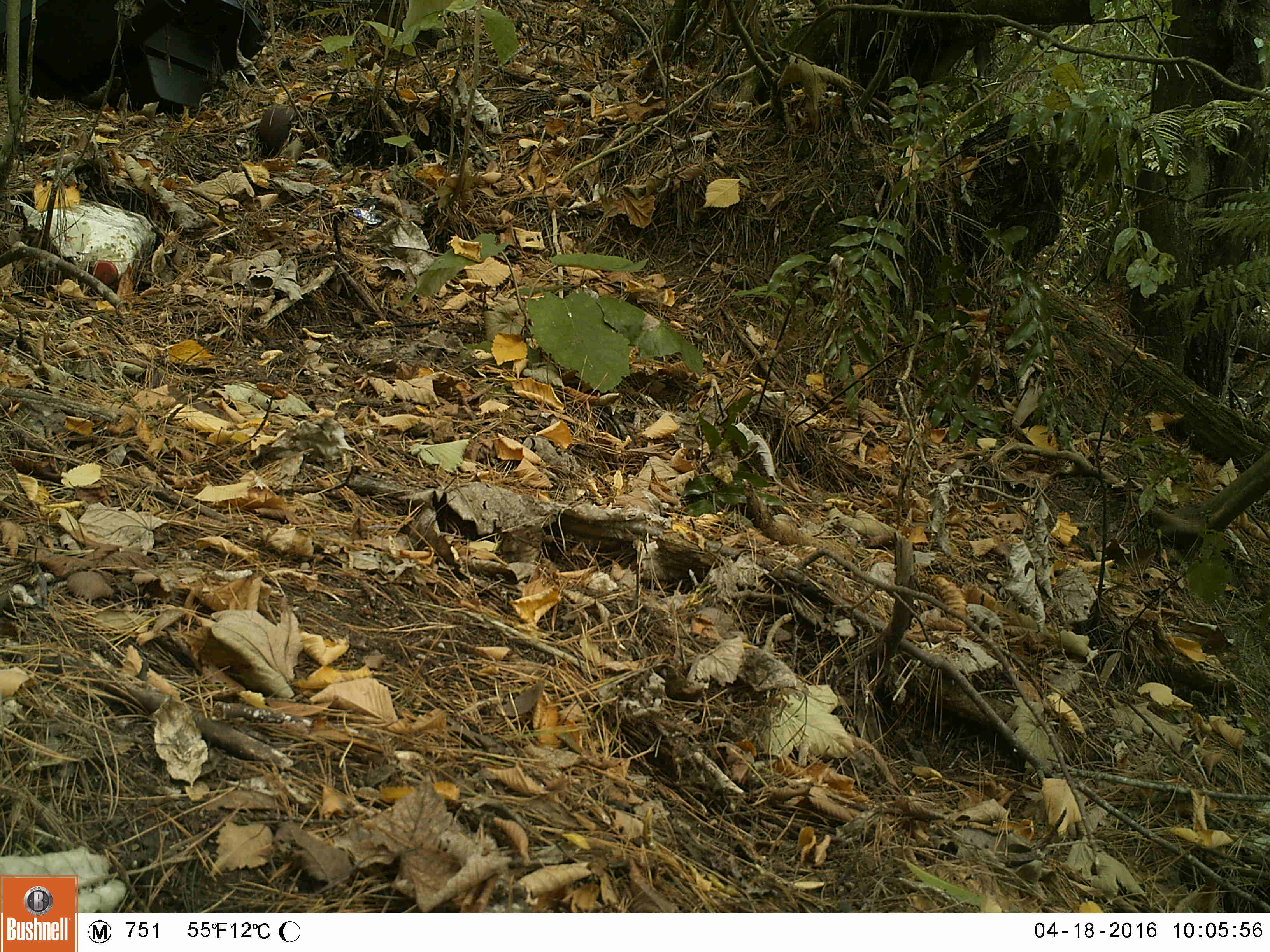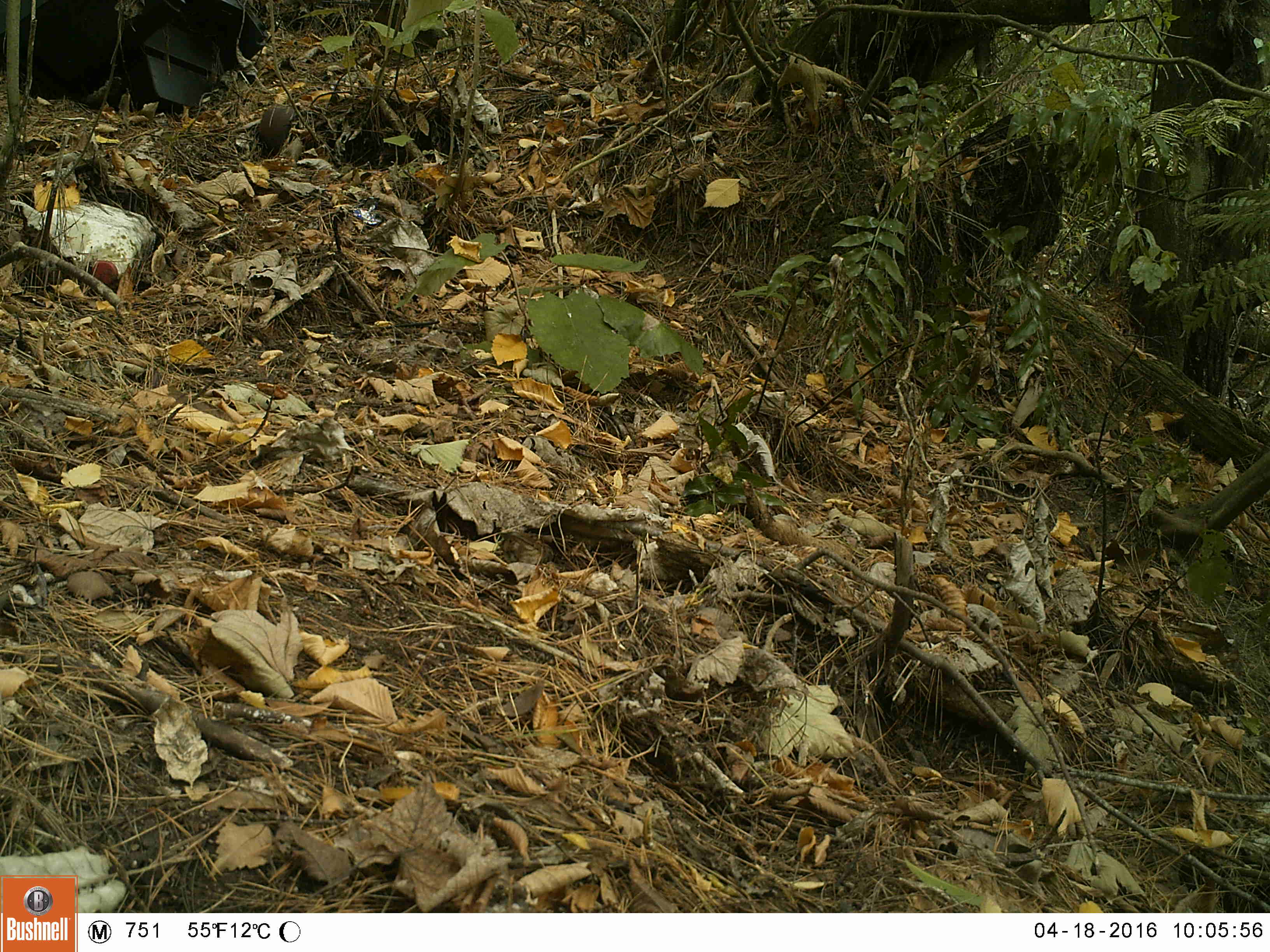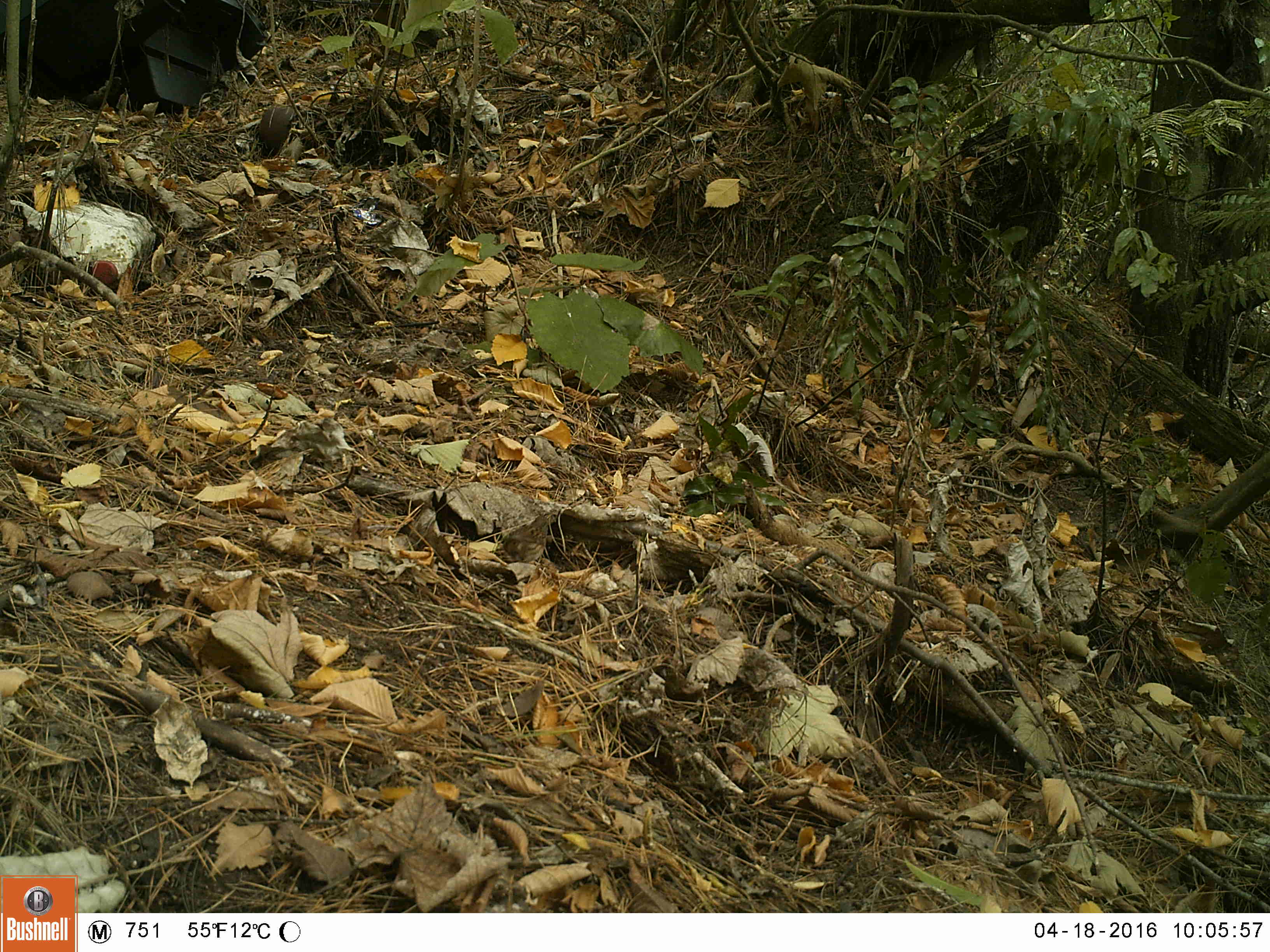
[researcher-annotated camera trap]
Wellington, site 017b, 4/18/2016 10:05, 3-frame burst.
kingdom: Animalia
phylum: Chordata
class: Aves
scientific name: Aves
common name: bird